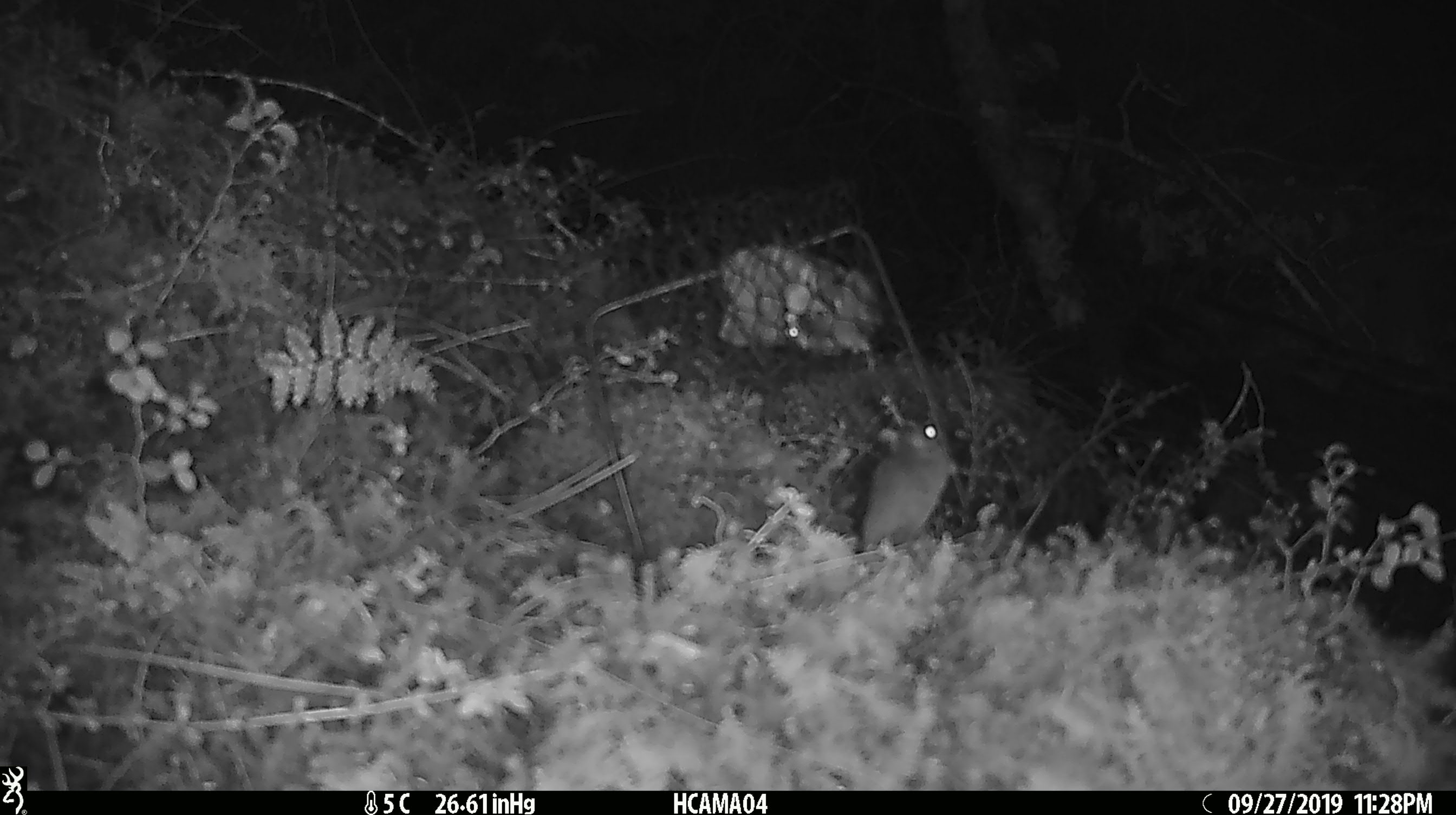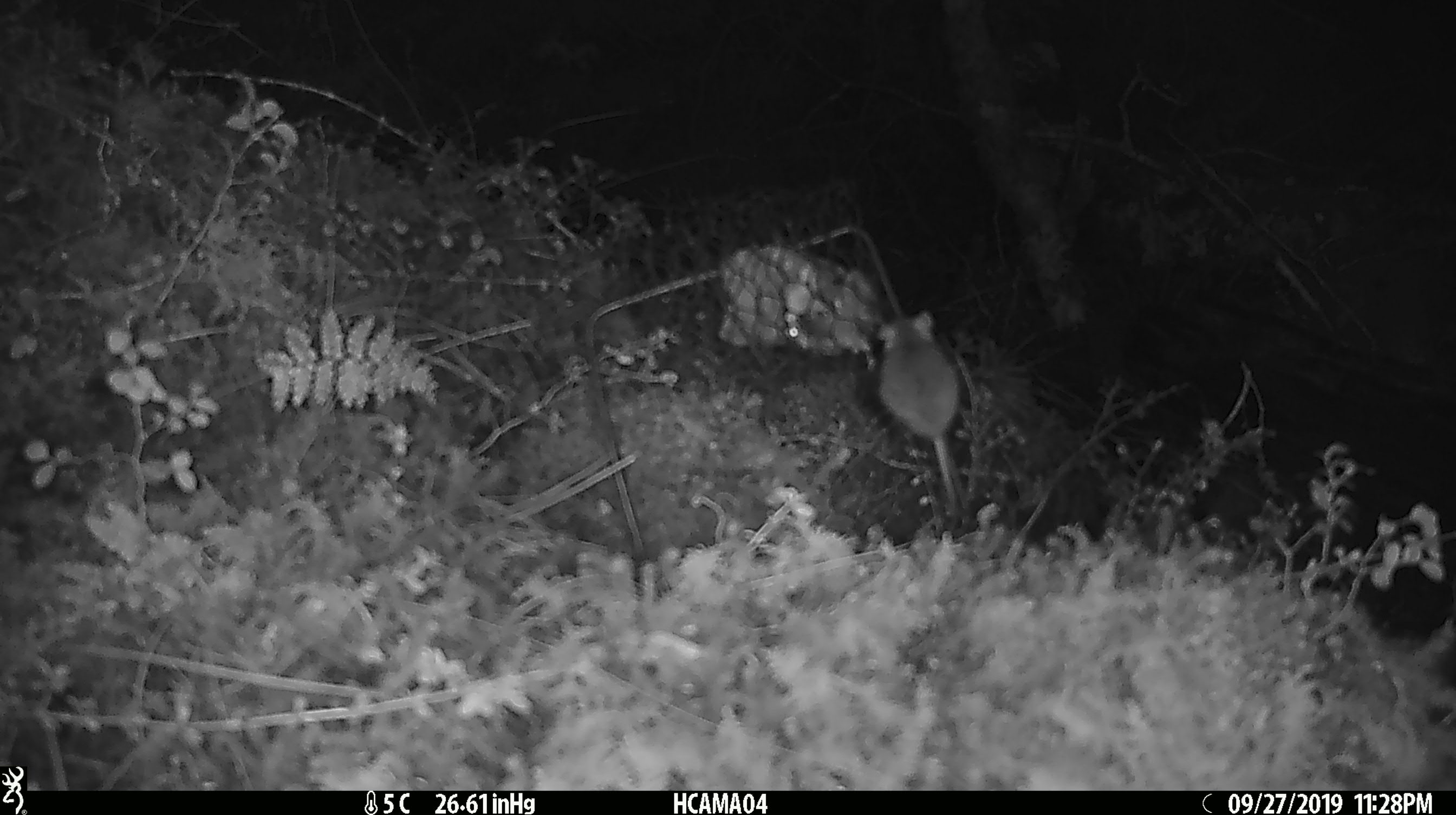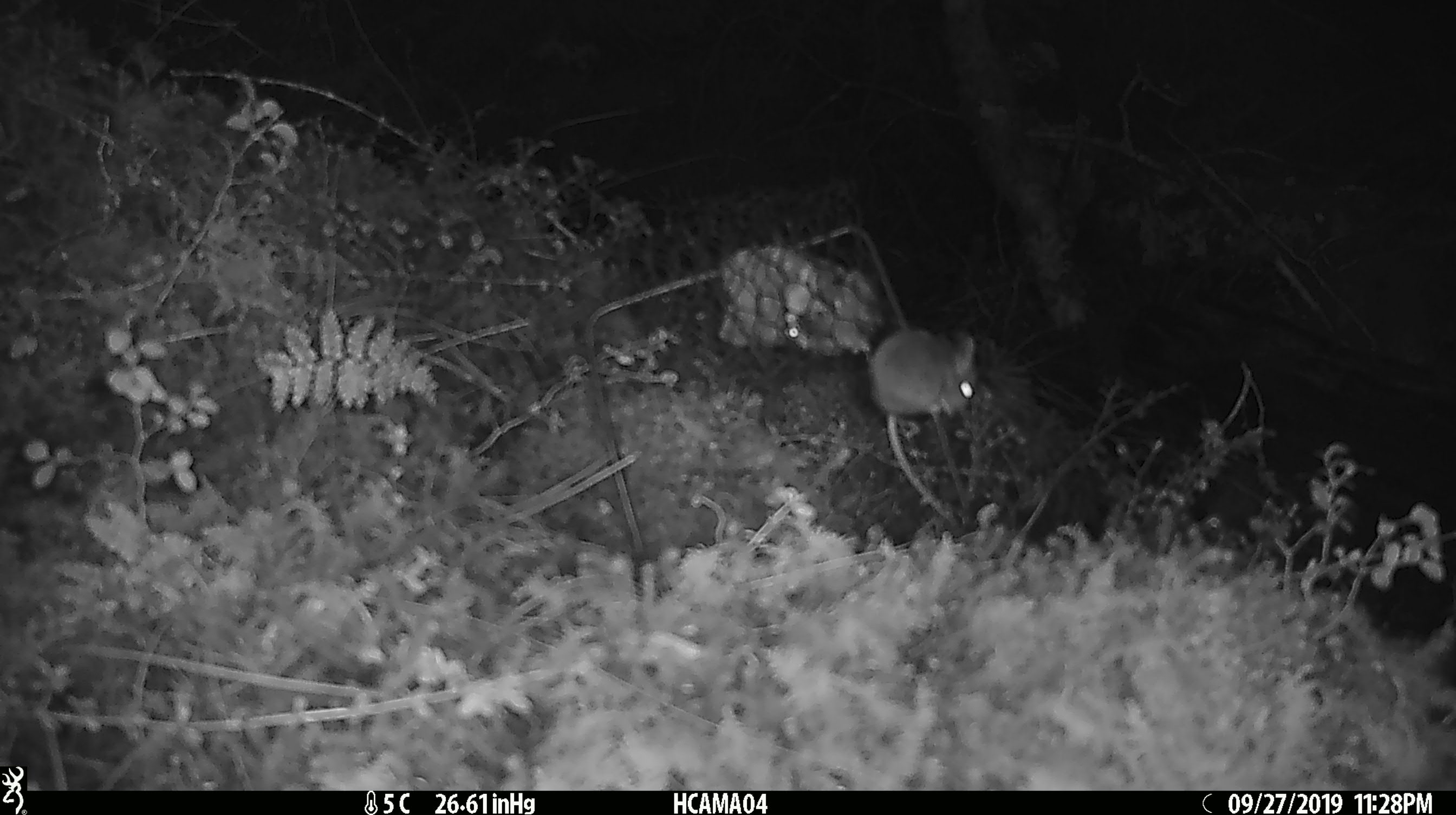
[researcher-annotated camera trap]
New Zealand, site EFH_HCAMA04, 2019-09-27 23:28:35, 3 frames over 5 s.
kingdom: Animalia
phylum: Chordata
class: Mammalia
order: Rodentia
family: Muridae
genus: Mus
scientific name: Mus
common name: mouse